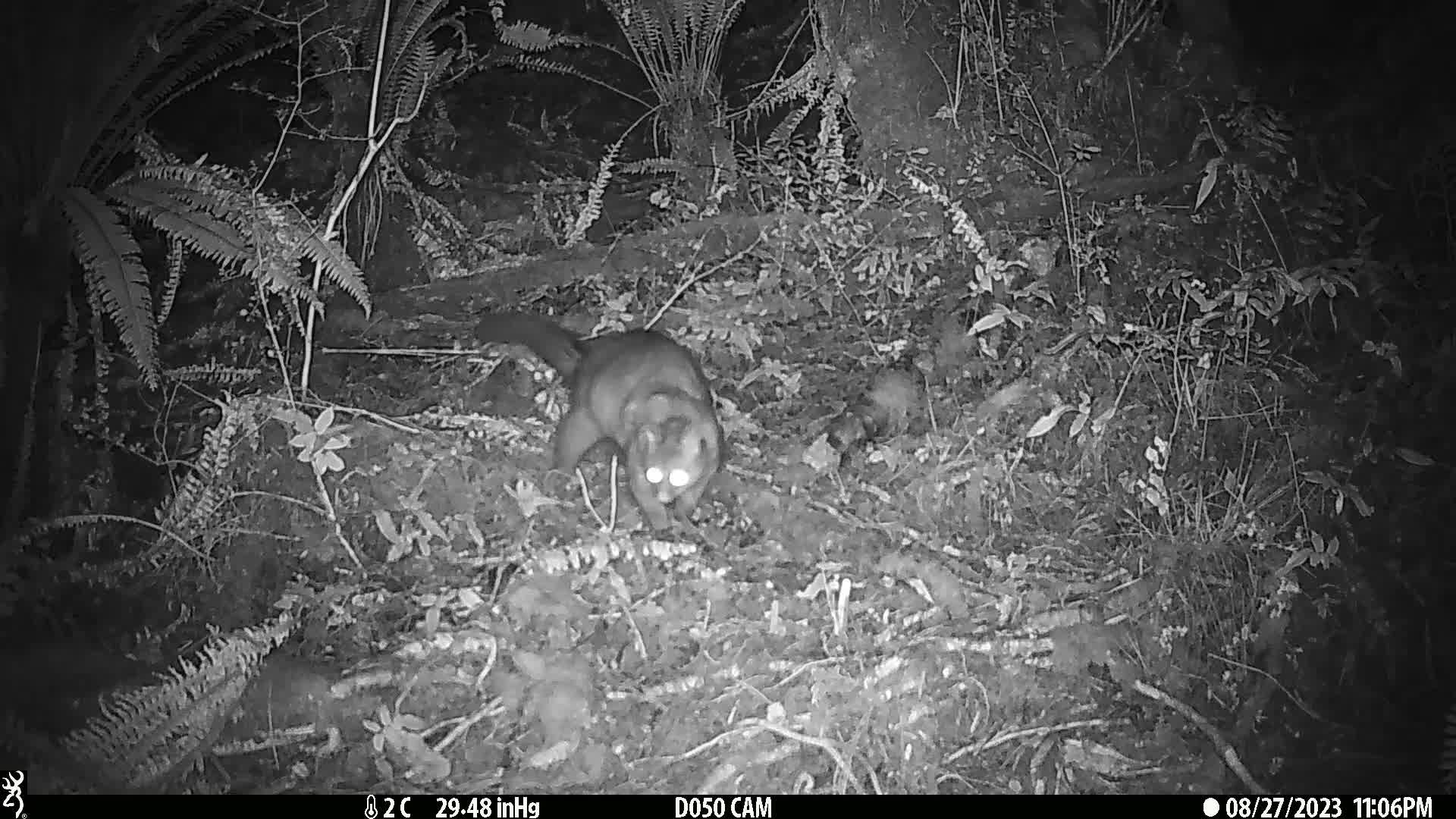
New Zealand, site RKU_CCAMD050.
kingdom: Animalia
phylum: Chordata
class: Mammalia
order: Diprotodontia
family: Phalangeridae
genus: Trichosurus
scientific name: Trichosurus vulpecula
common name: common brushtail possum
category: possum